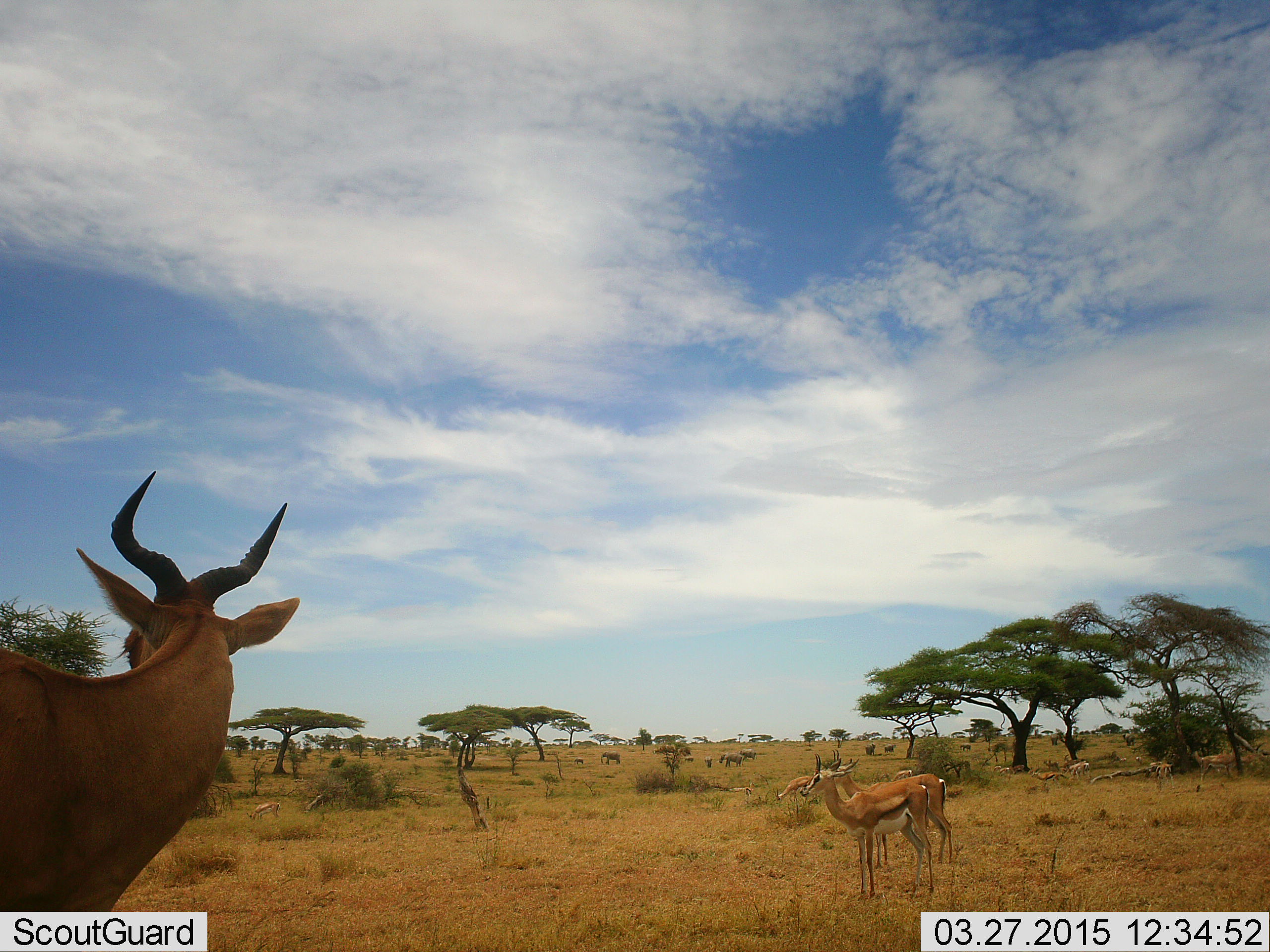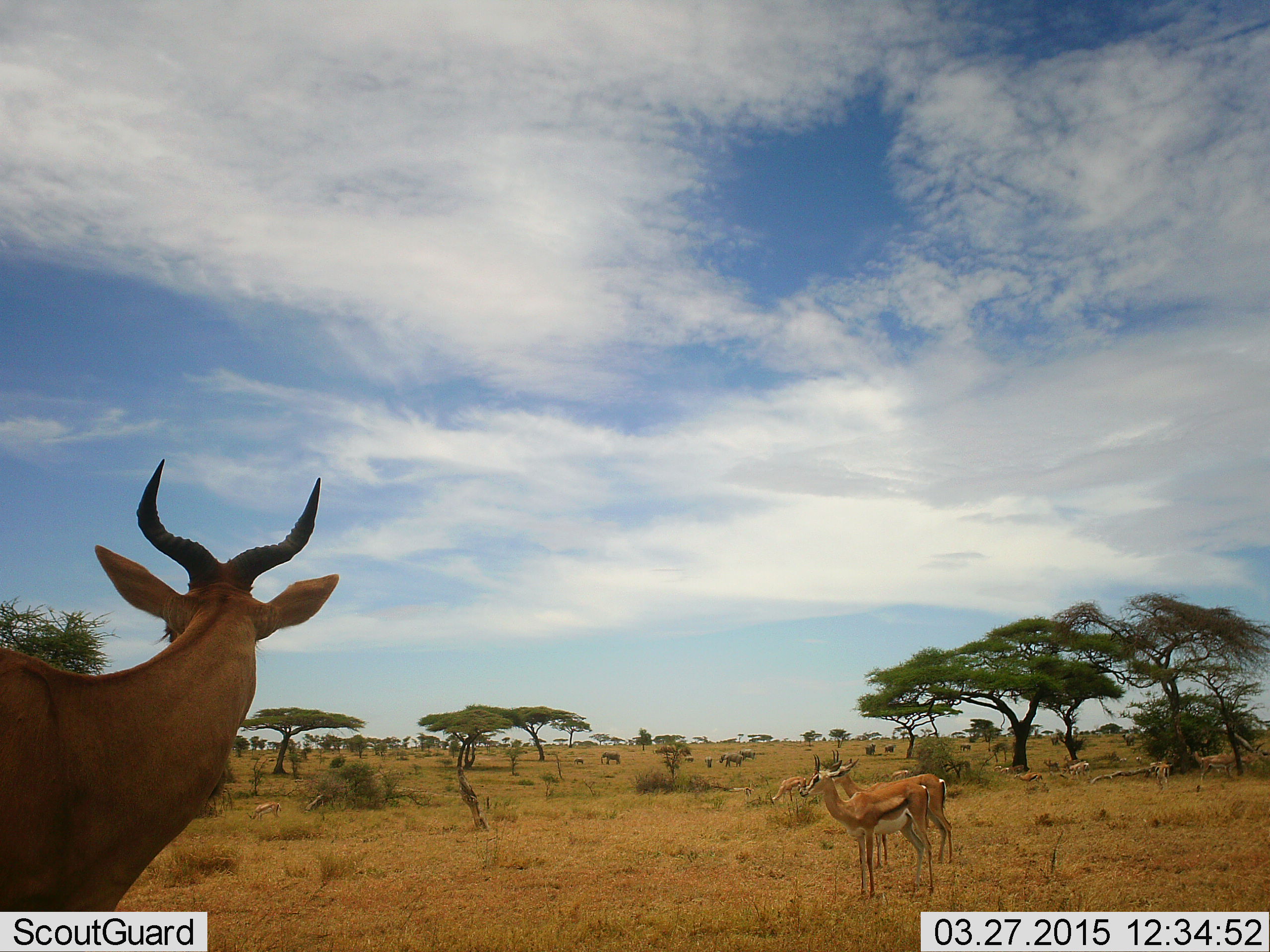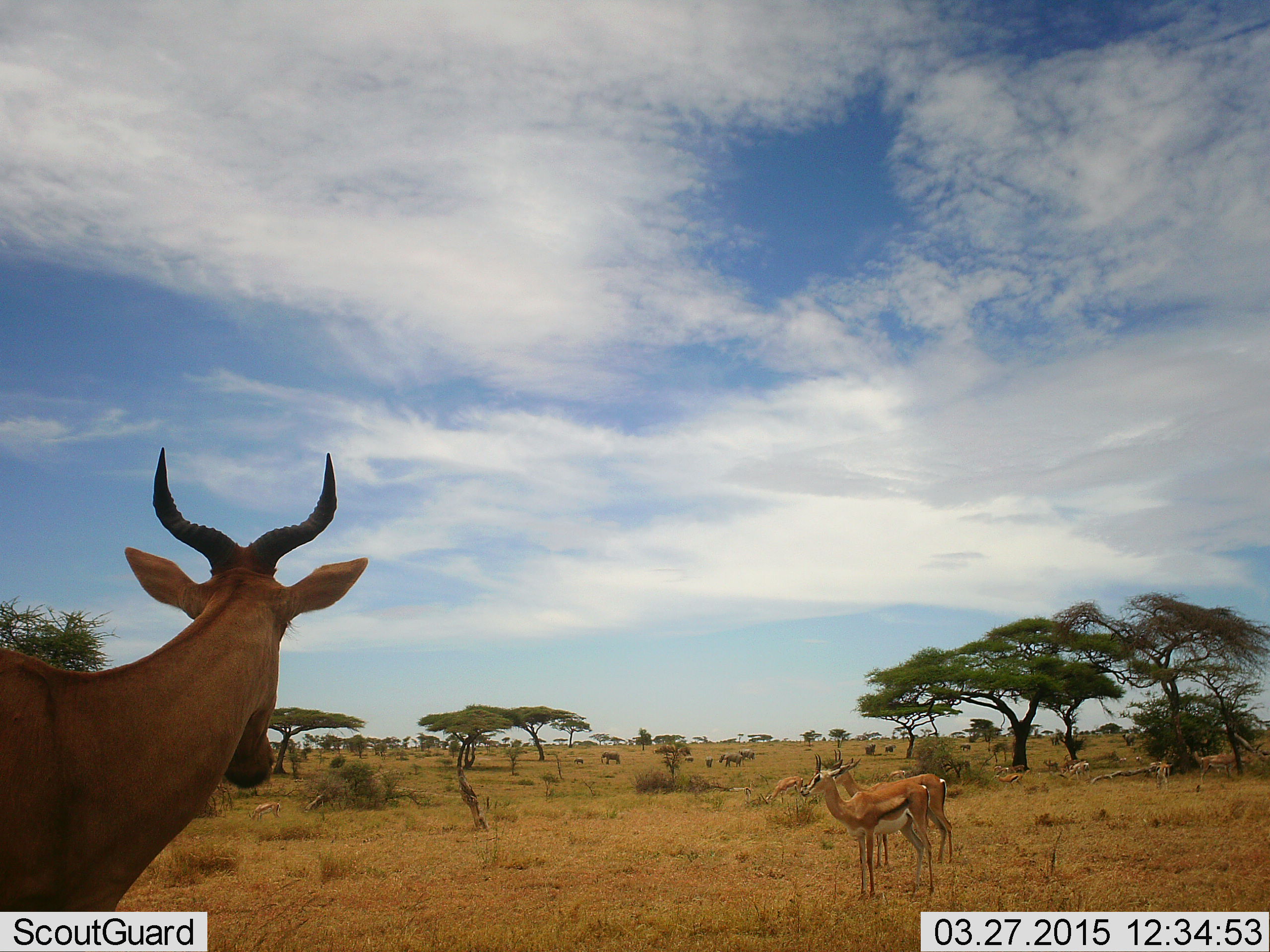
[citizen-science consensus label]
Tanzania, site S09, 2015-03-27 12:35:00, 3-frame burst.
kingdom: Animalia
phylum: Chordata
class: Mammalia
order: Artiodactyla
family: Bovidae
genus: Eudorcas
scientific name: Eudorcas thomsonii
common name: thomson's gazelle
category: gazellethomsons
Gazellethomsons (thomson's gazelle) (Eudorcas thomsonii), count 5. Behavior (volunteer vote fractions): standing 100%, resting 7%, moving 40%, interacting 0%. Young present (vote fraction): 0%. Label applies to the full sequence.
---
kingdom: Animalia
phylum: Chordata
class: Mammalia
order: Artiodactyla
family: Bovidae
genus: Alcelaphus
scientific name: Alcelaphus buselaphus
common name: hartebeest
Hartebeest (Alcelaphus buselaphus), count 1. Behavior (volunteer vote fractions): standing 100%, resting 0%, moving 0%, interacting 0%. Young present (vote fraction): 0%. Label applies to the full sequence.